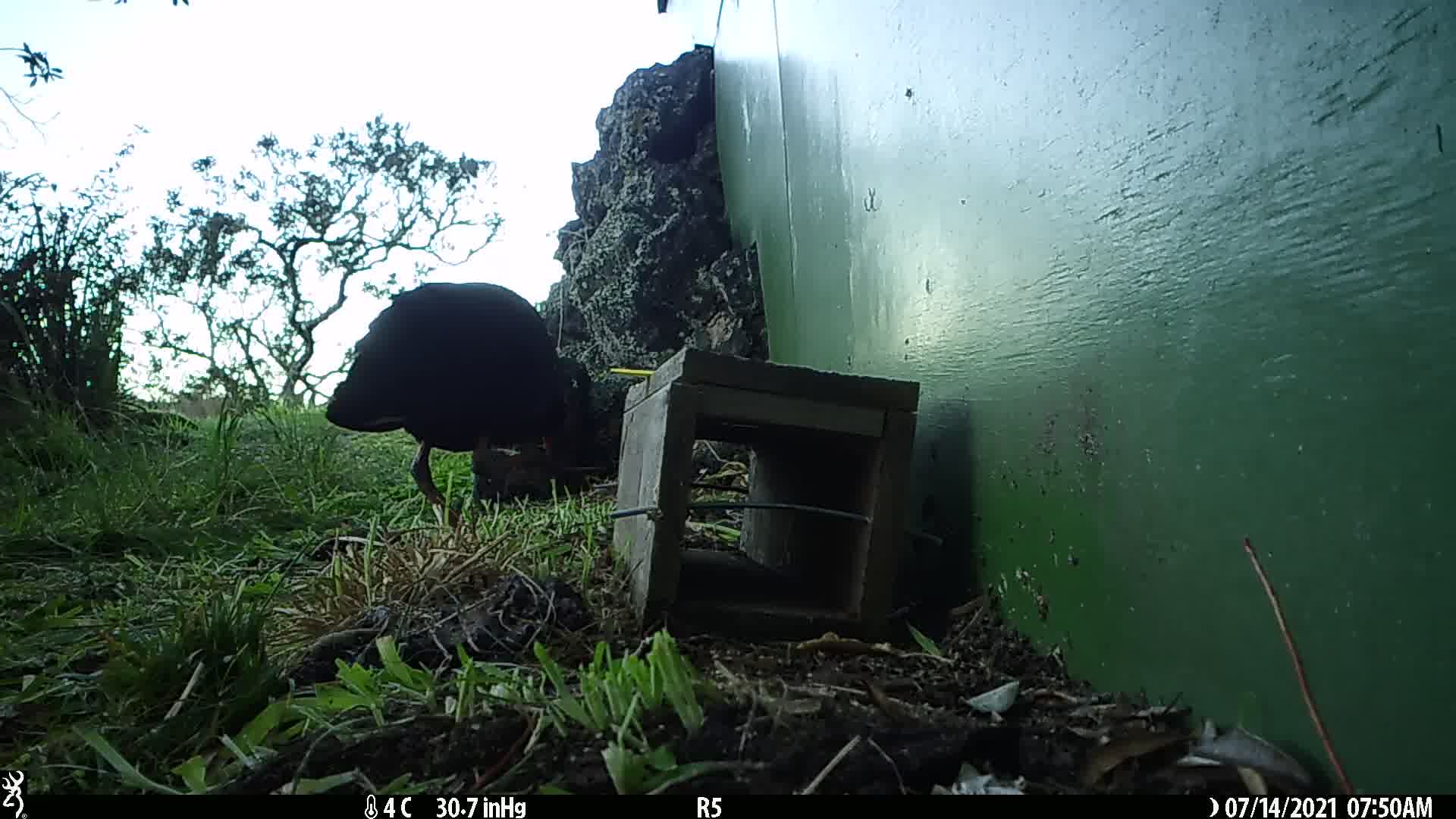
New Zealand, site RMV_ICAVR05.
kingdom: Animalia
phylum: Chordata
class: Aves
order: Gruiformes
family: Rallidae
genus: Porphyrio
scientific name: Porphyrio melanotus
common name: australasian swamphen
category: pukeko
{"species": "pukeko (australasian swamphen) (Porphyrio melanotus)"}